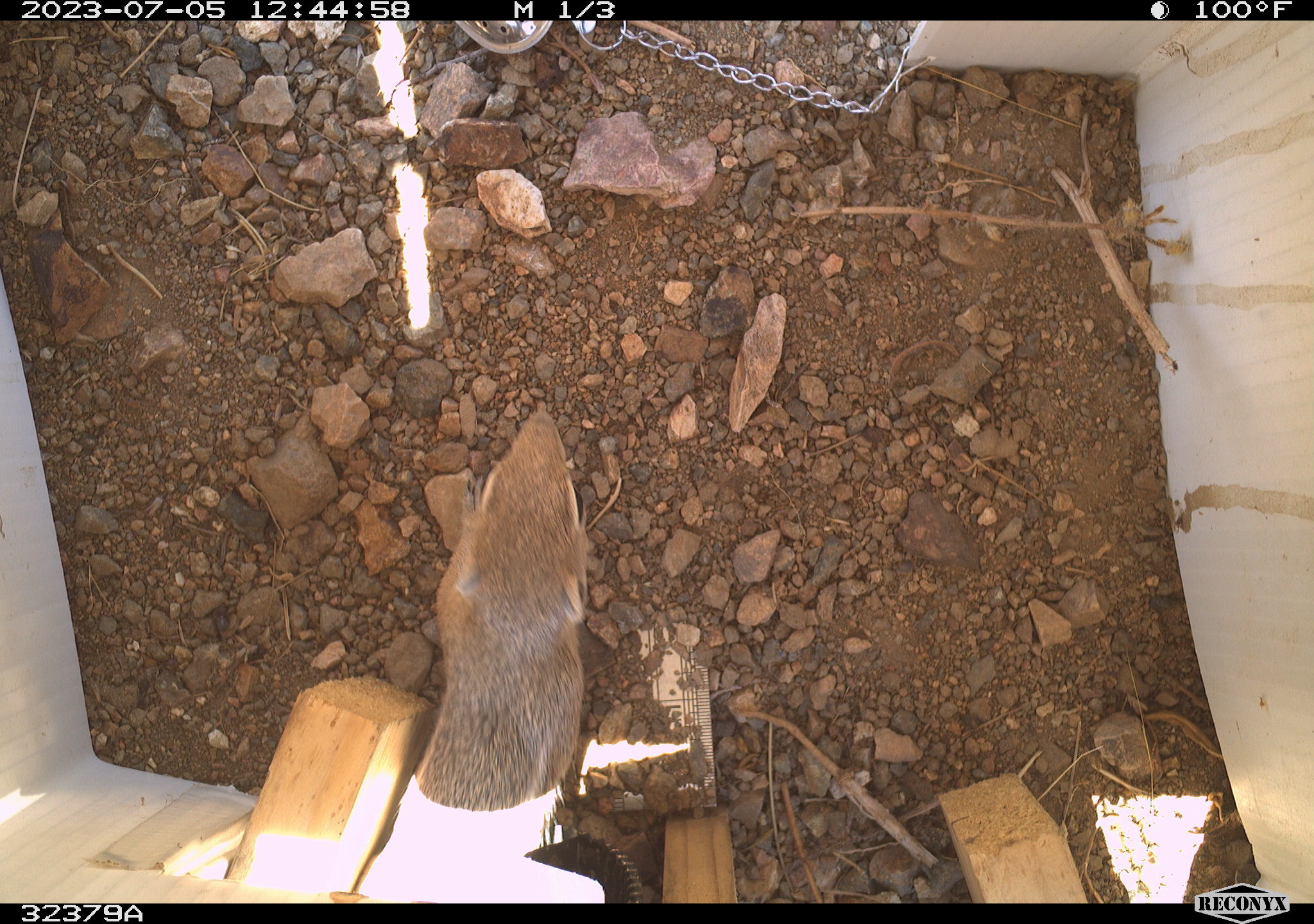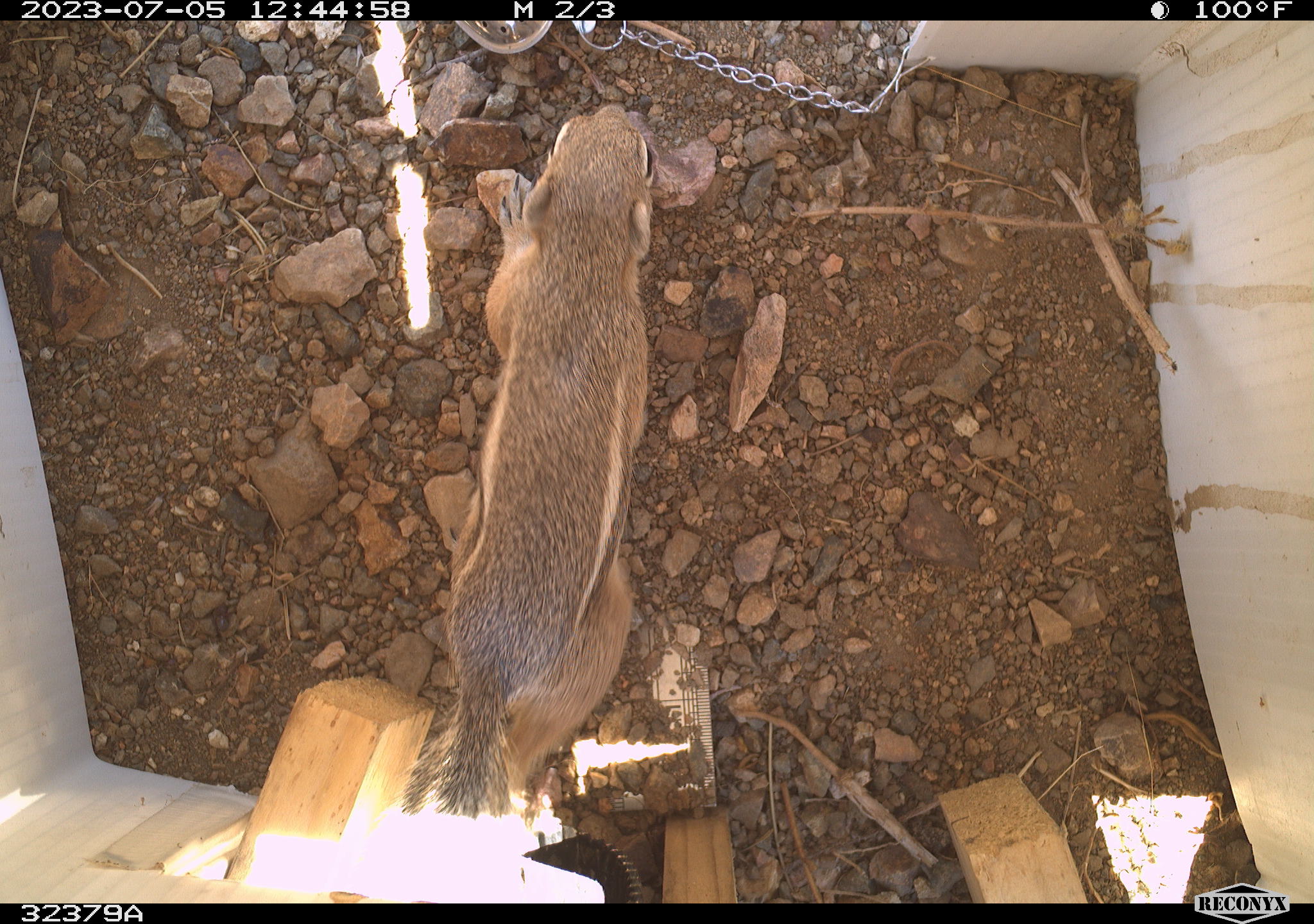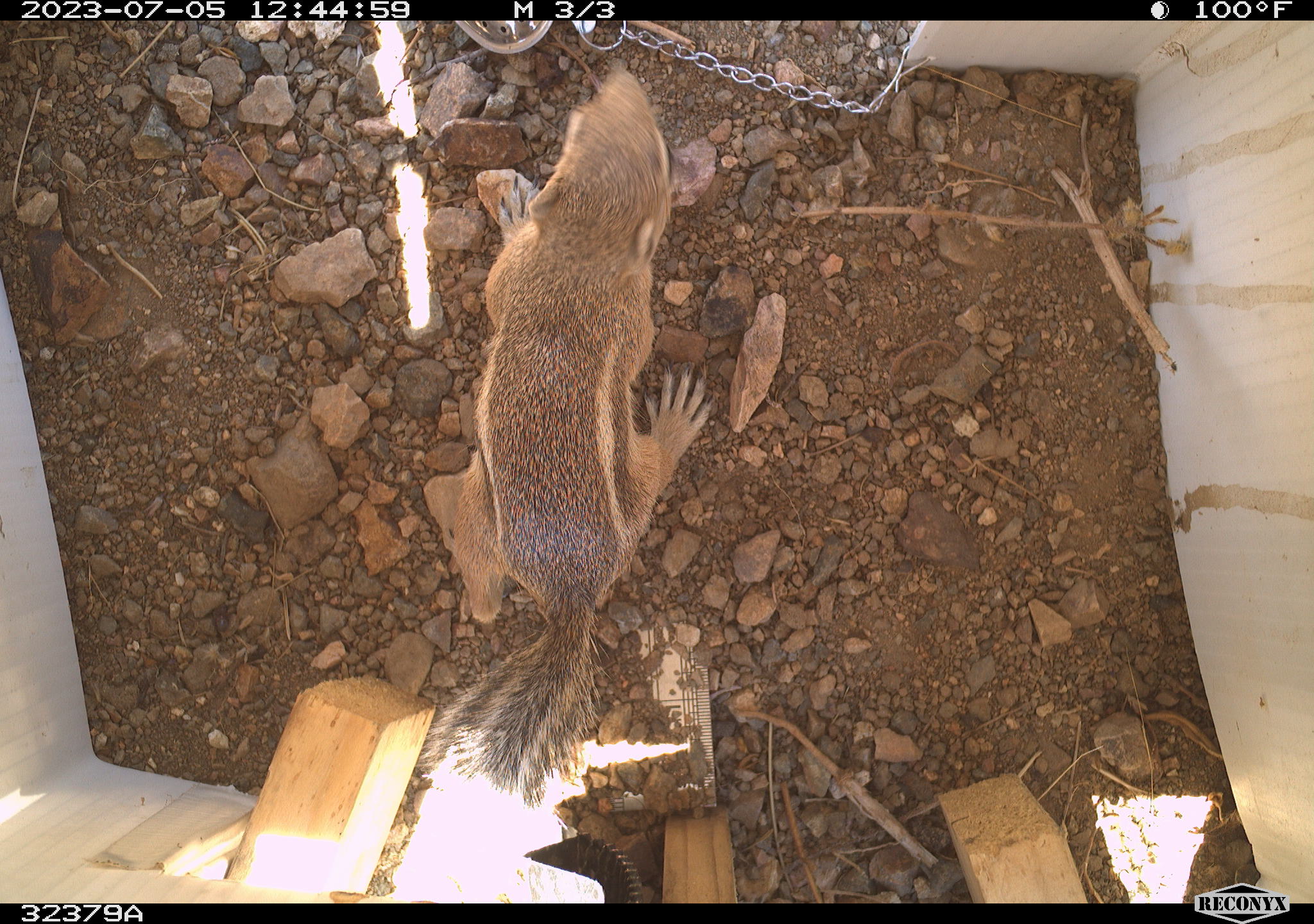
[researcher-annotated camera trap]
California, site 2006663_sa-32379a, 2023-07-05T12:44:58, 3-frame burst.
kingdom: Animalia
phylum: Chordata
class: Mammalia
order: Rodentia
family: Sciuridae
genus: Ammospermophilus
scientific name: Ammospermophilus leucurus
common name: white-tailed antelope squirrel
White-tailed antelope squirrel (Ammospermophilus leucurus).